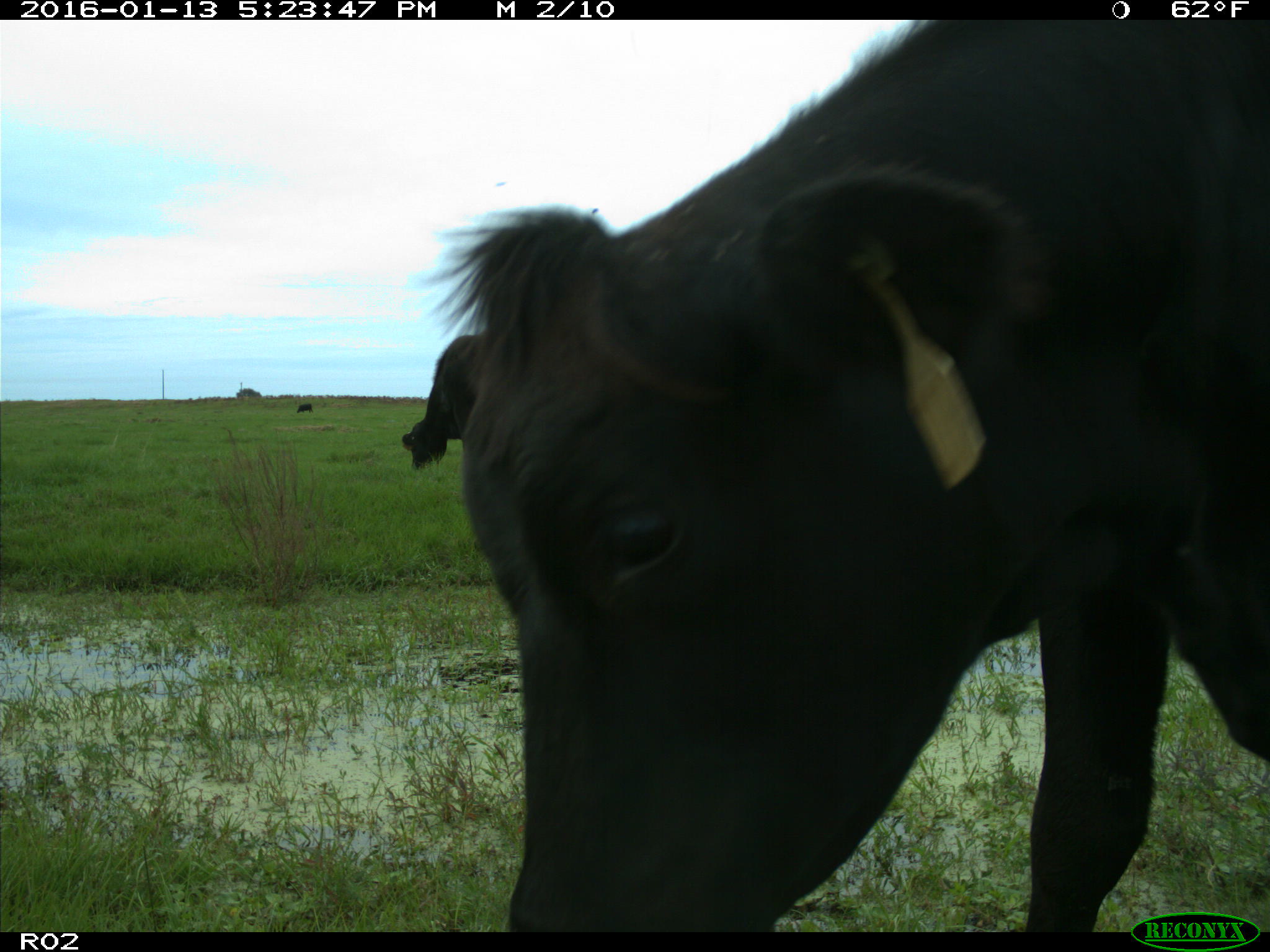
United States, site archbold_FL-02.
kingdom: Animalia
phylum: Chordata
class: Mammalia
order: Artiodactyla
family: Bovidae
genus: Bos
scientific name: Bos taurus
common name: domestic cow